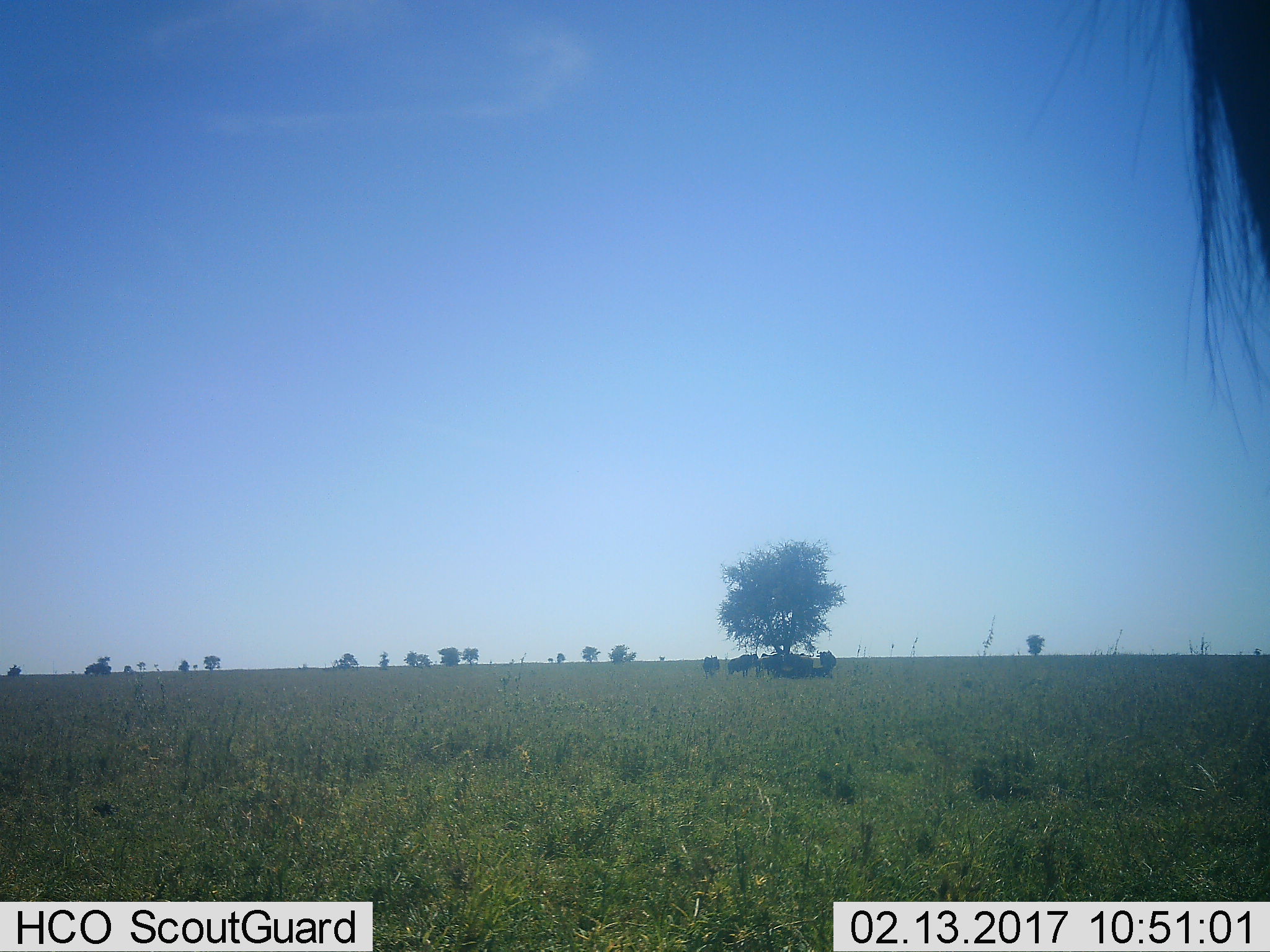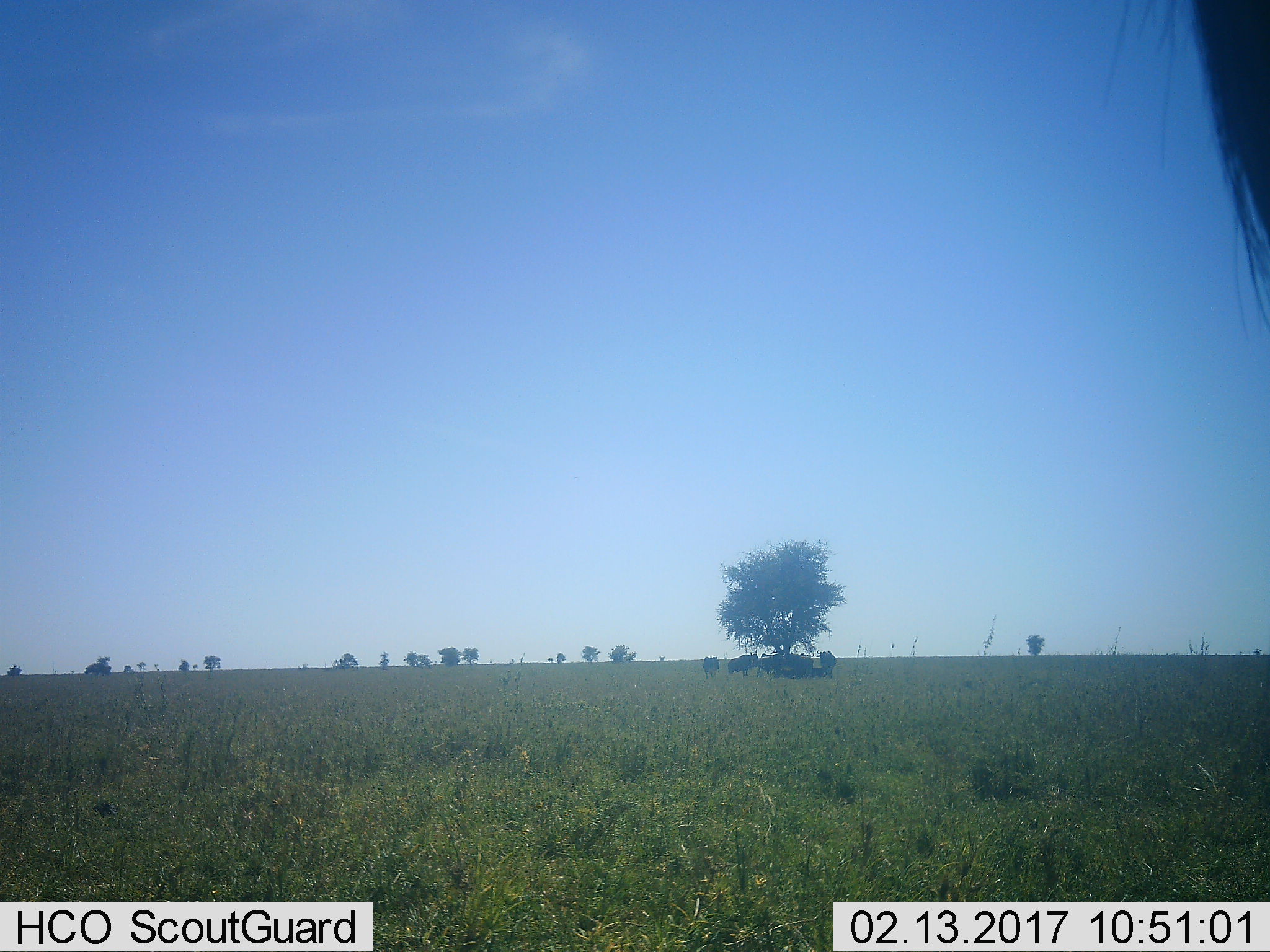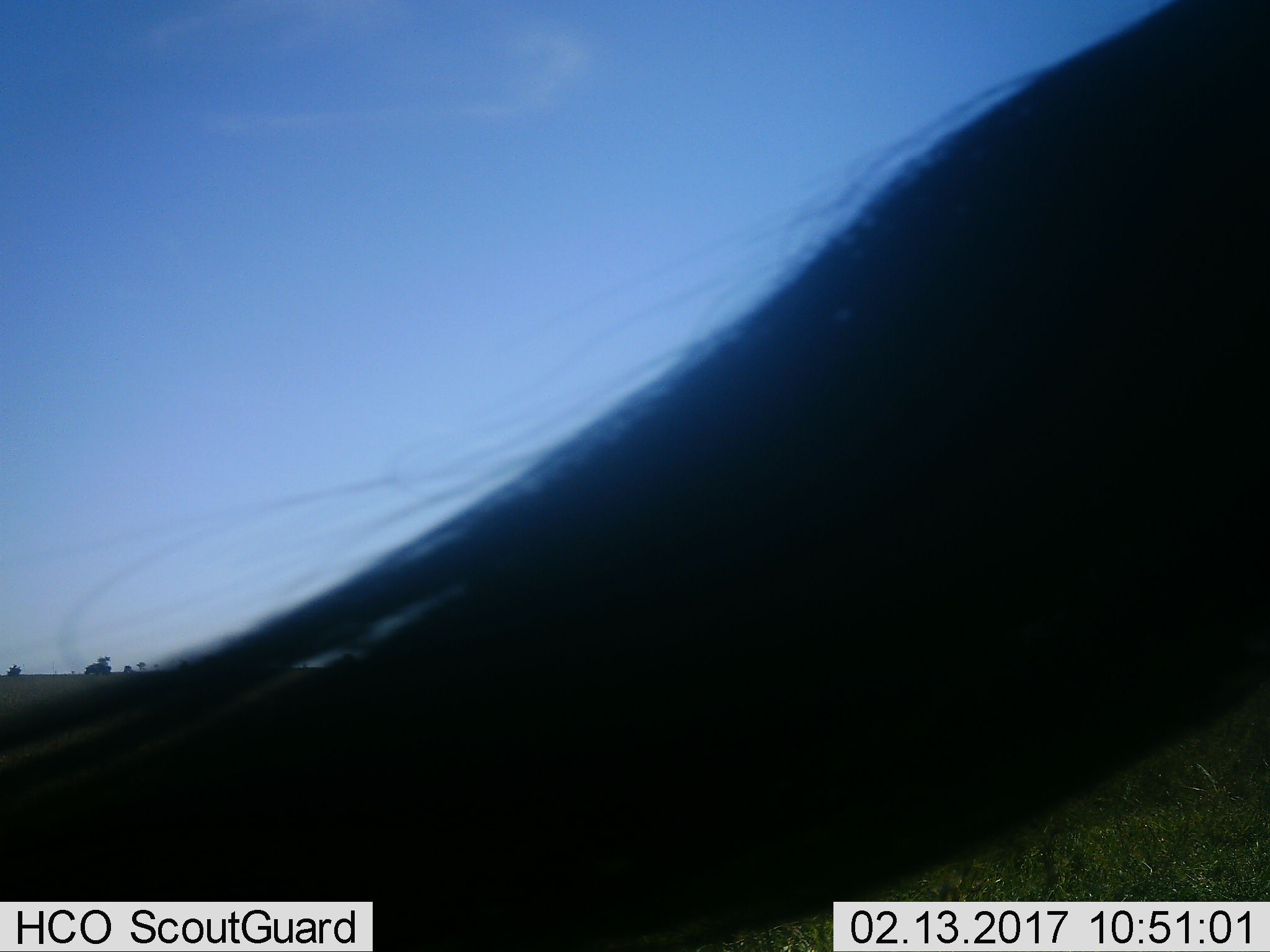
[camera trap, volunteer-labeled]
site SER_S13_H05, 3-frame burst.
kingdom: Animalia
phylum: Chordata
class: Mammalia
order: Artiodactyla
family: Bovidae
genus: Connochaetes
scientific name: Connochaetes taurinus taurinus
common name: blue wildebeest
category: wildebeestblue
Wildebeestblue (blue wildebeest) (Connochaetes taurinus taurinus), count 8. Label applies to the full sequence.